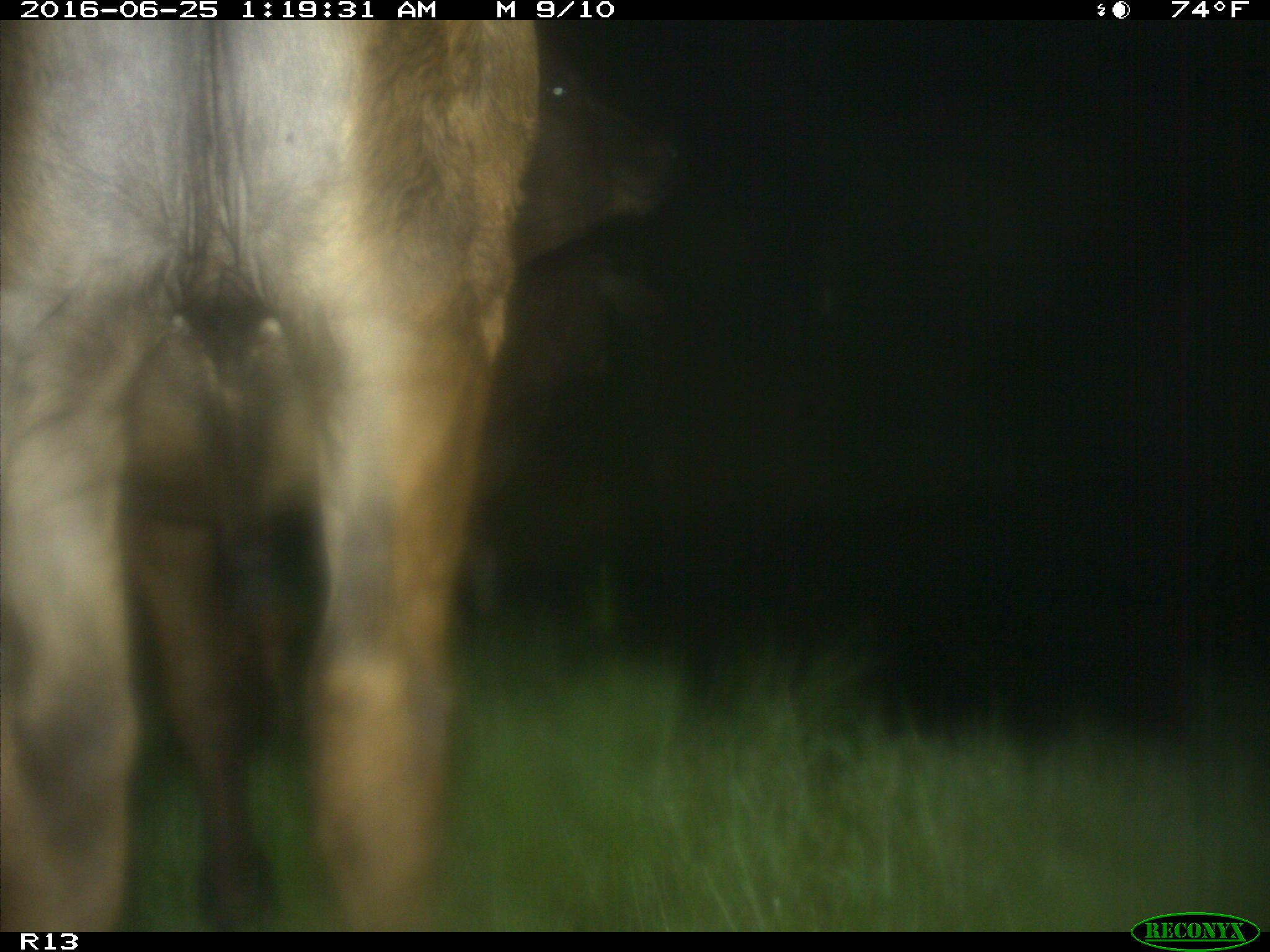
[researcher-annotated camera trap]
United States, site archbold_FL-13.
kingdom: Animalia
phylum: Chordata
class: Mammalia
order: Artiodactyla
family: Bovidae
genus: Bos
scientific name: Bos taurus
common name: domestic cow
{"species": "Bos taurus (domestic cow)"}